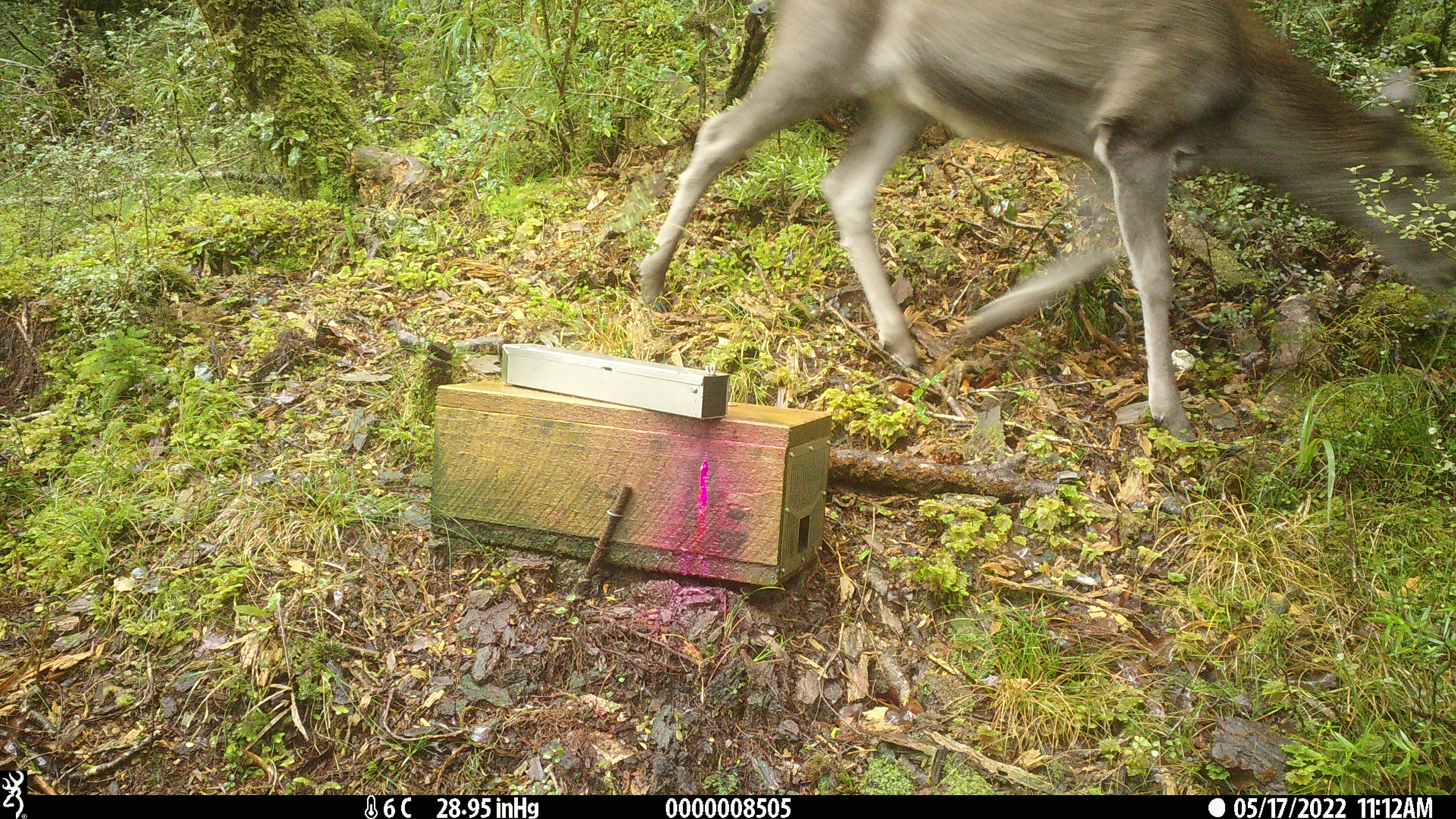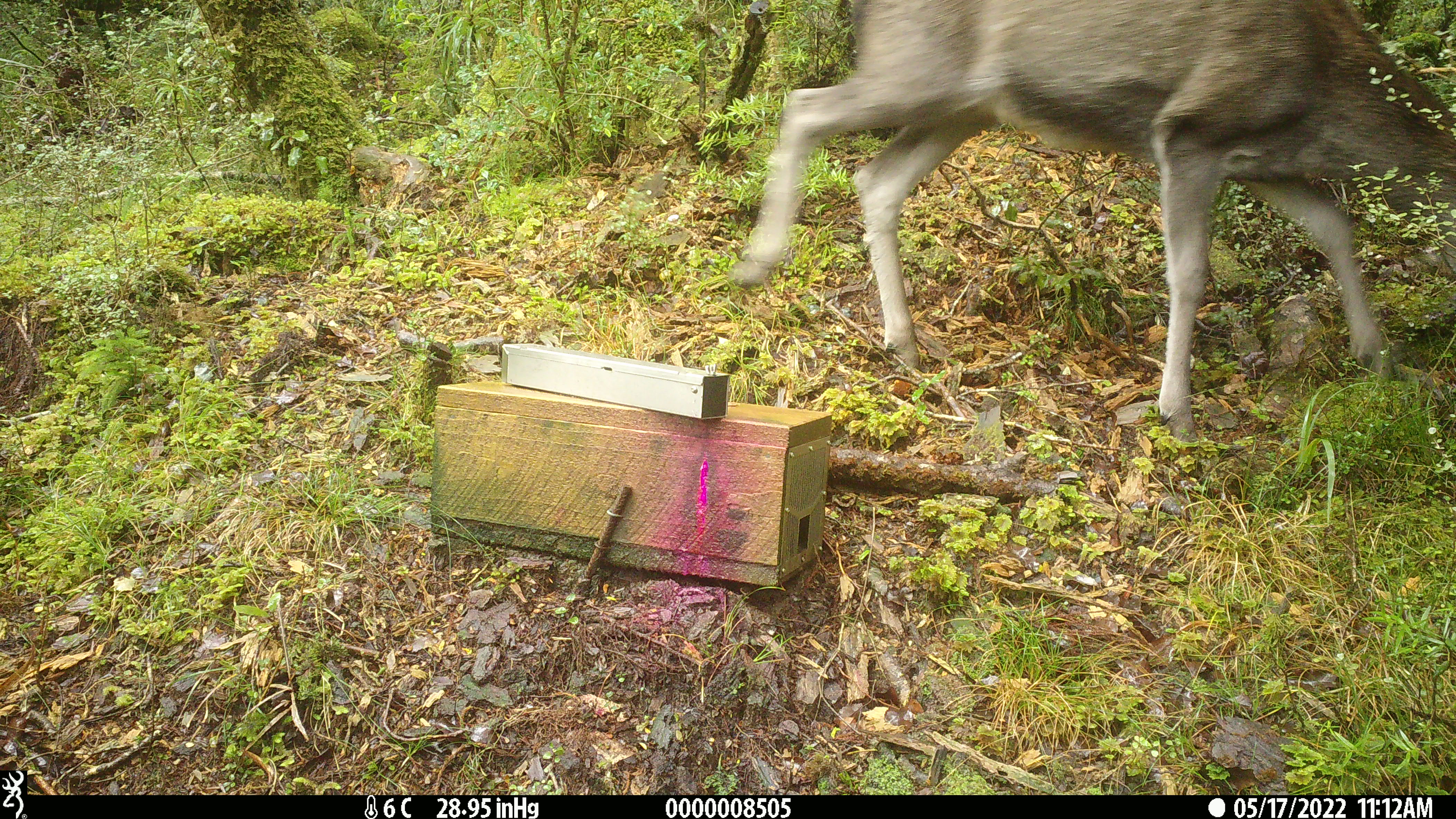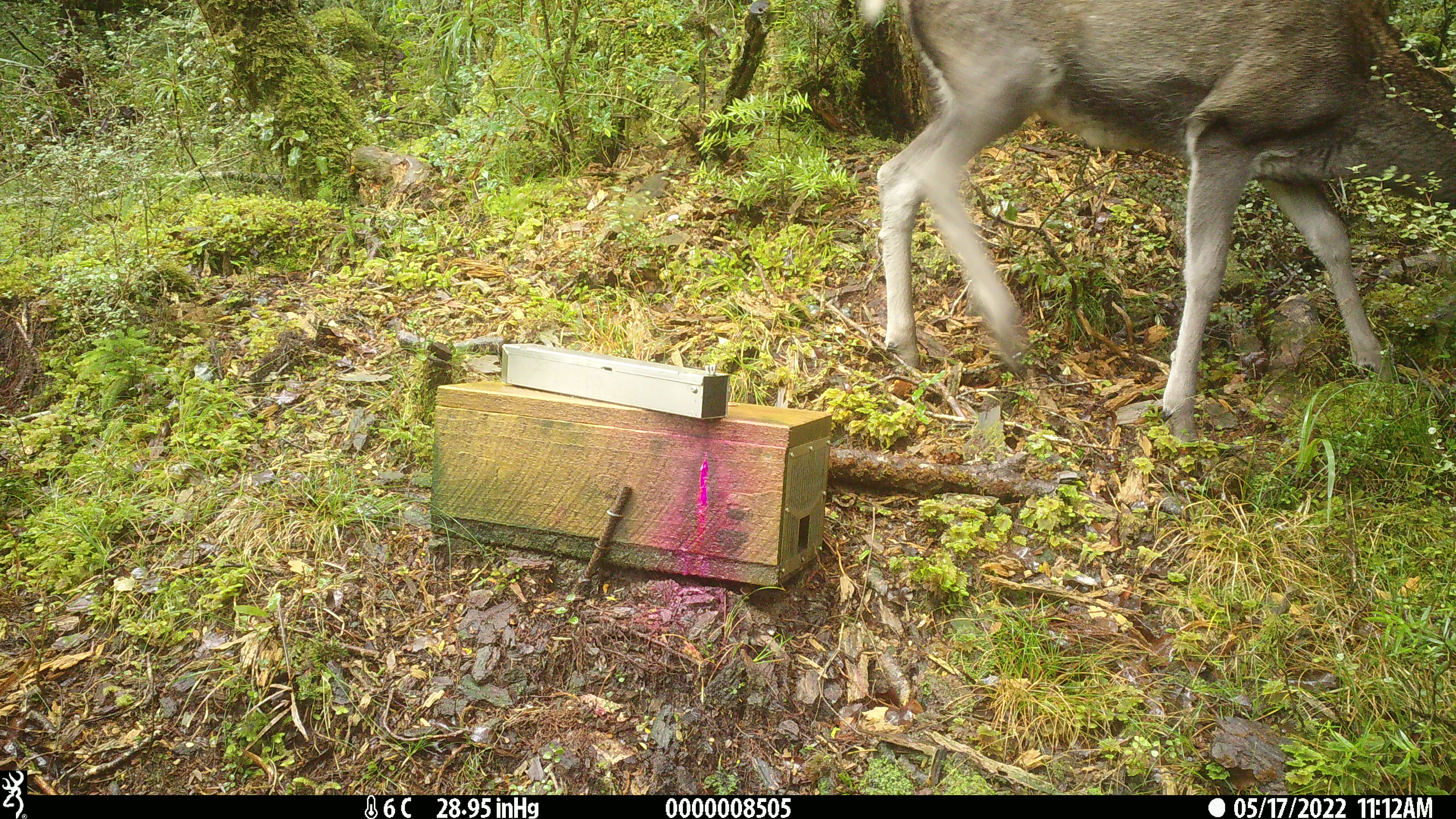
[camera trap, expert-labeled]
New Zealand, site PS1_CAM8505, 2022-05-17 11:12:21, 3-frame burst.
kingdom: Animalia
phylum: Chordata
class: Mammalia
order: Artiodactyla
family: Cervidae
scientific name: Cervidae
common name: deer